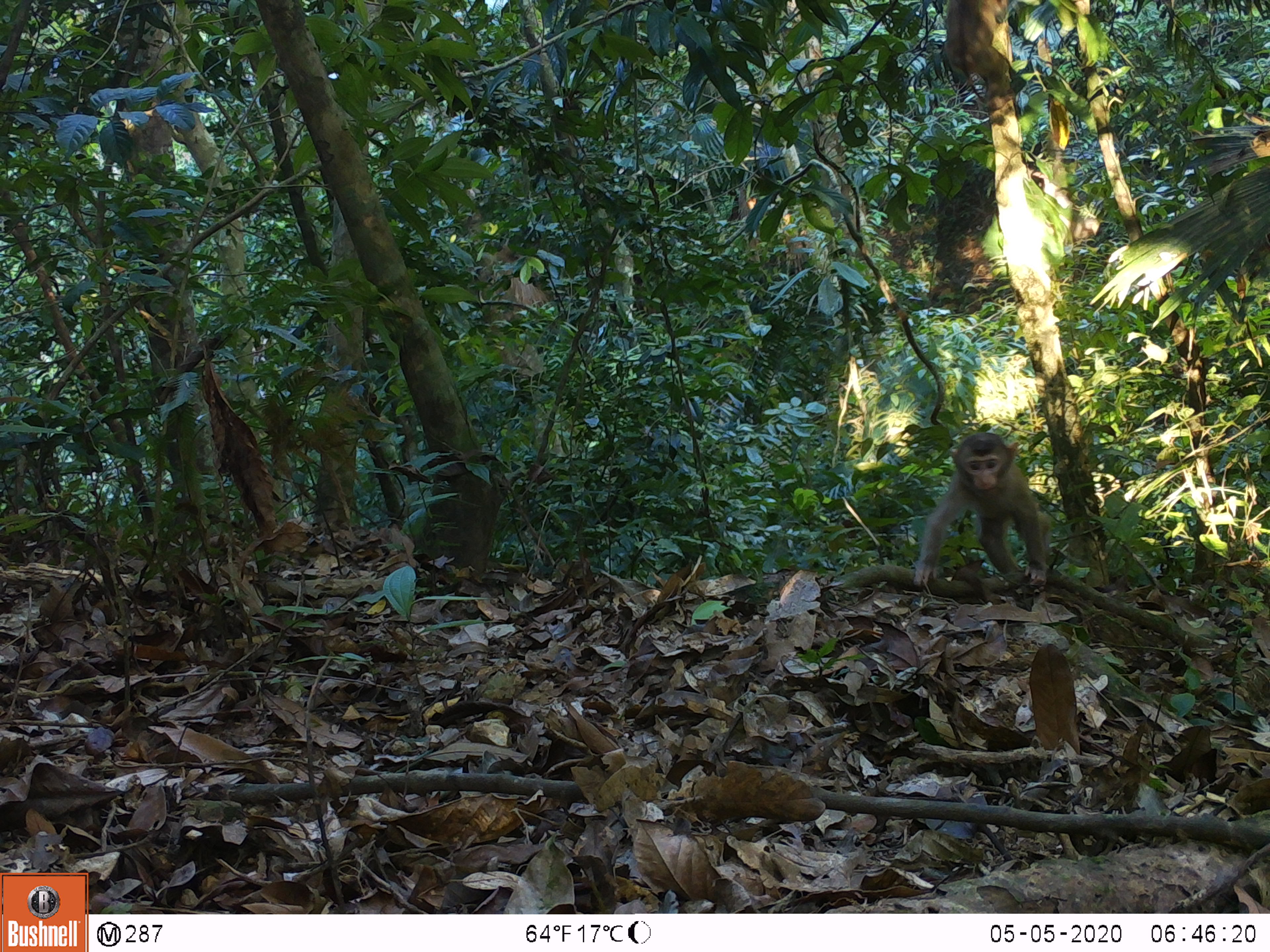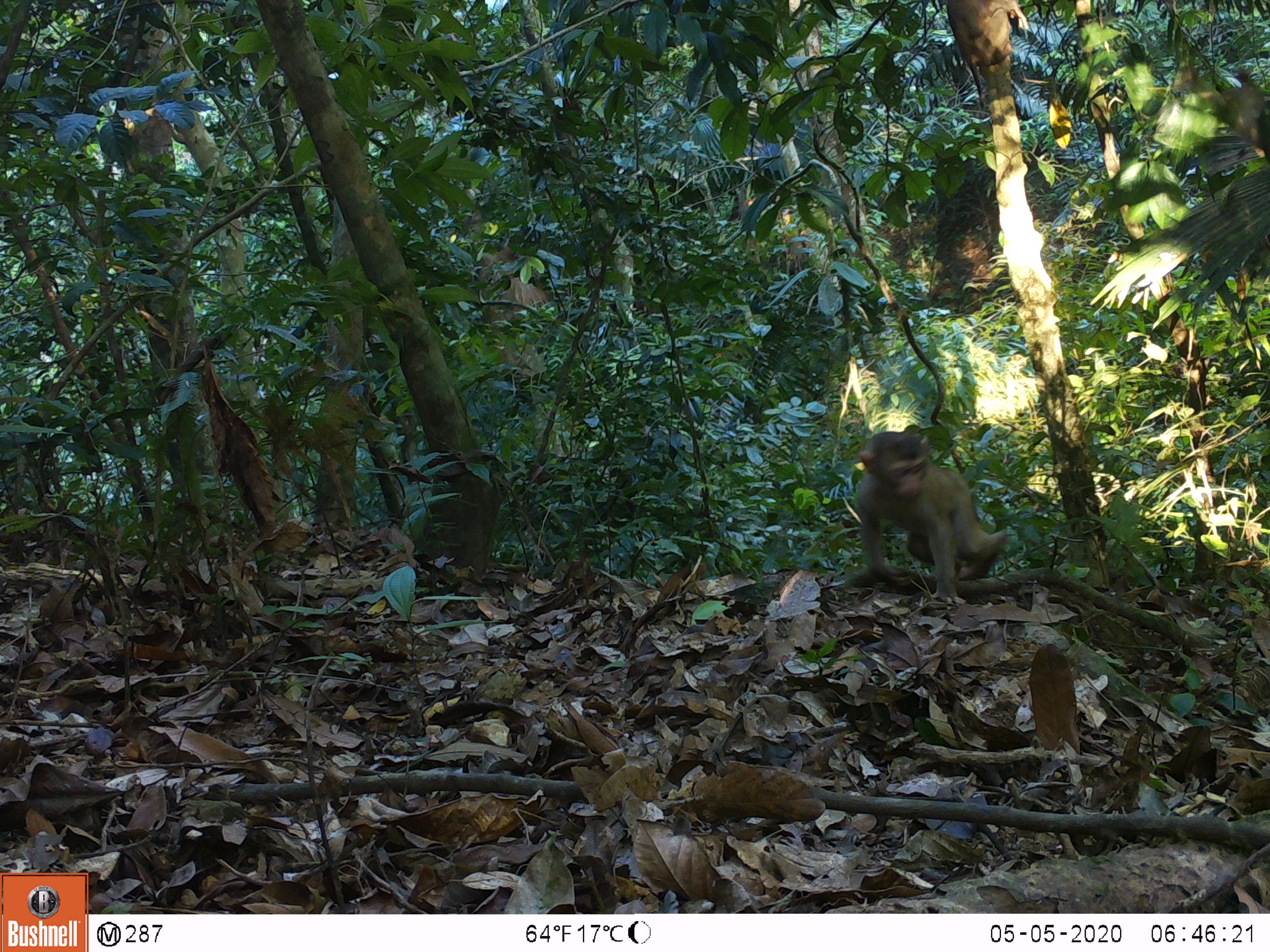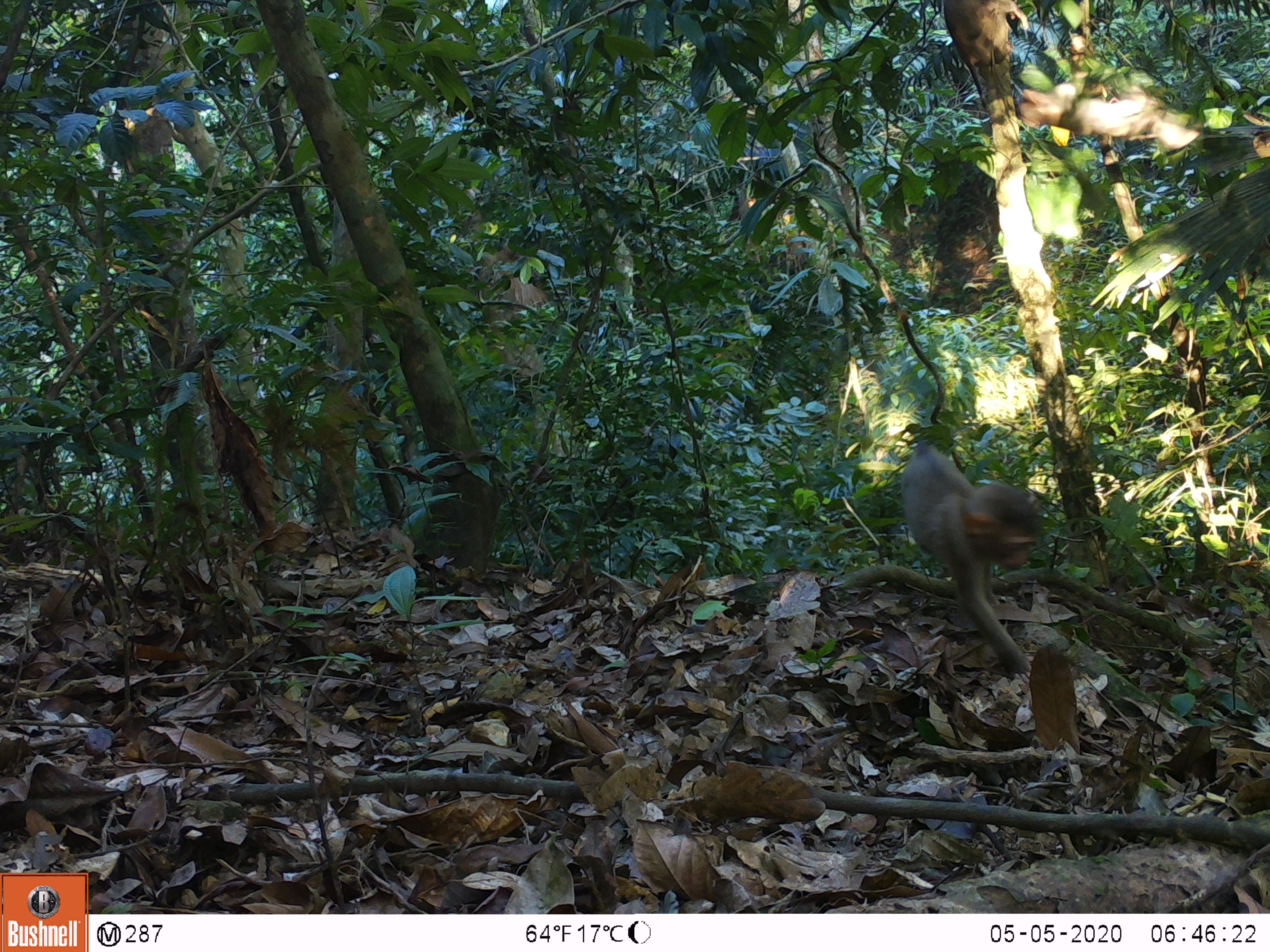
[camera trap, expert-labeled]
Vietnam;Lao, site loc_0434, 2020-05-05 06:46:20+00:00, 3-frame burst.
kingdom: Animalia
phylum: Chordata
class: Mammalia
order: Primates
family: Cercopithecidae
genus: Macaca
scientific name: Macaca nemestrina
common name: pig-tailed macaque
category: pig tailed macaque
Pig tailed macaque (pig-tailed macaque) (Macaca nemestrina). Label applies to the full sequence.